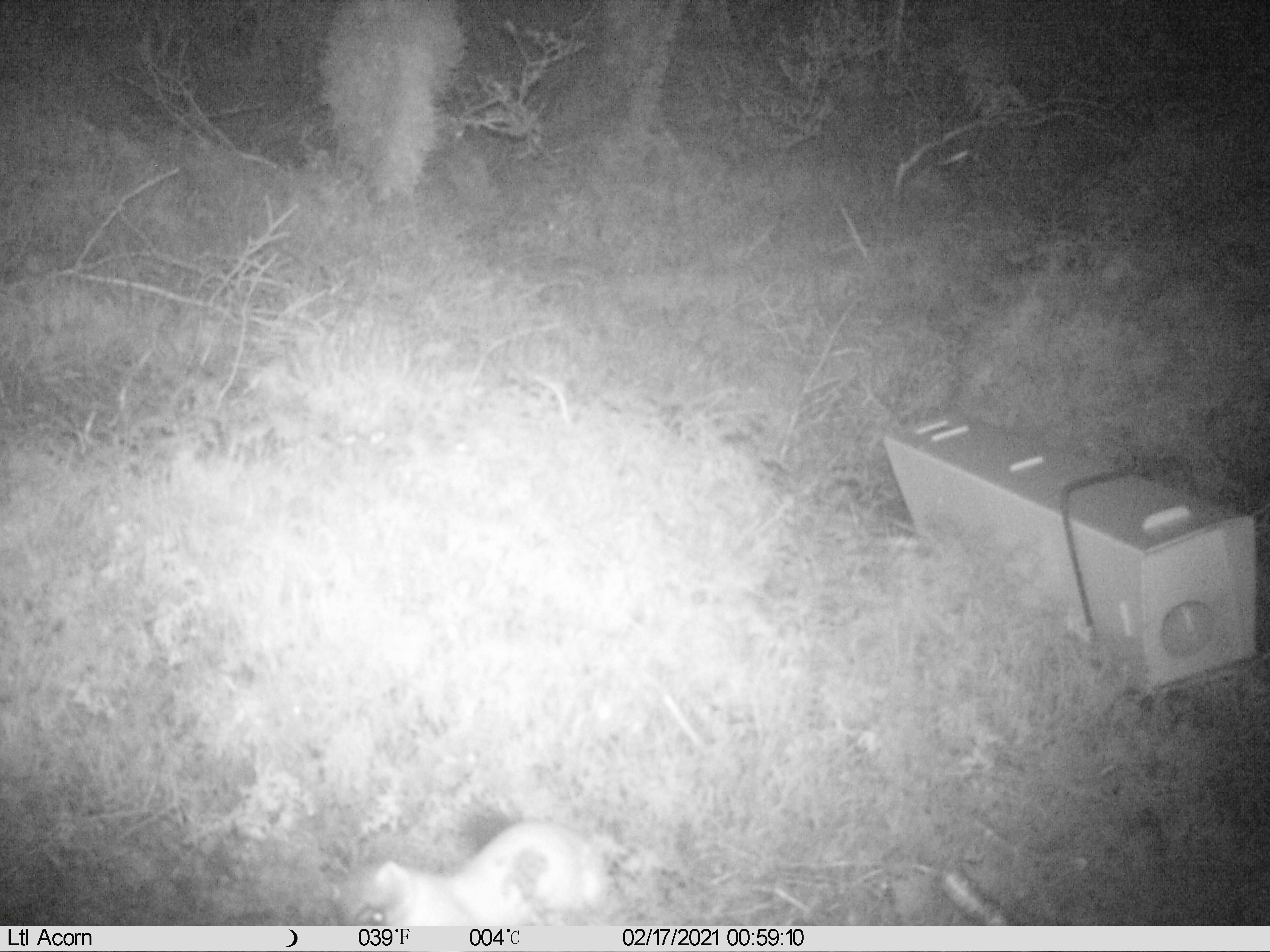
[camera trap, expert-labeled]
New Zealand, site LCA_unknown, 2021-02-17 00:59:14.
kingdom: Animalia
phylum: Chordata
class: Mammalia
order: Carnivora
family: Mustelidae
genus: Mustela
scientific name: Mustela erminea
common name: stoat